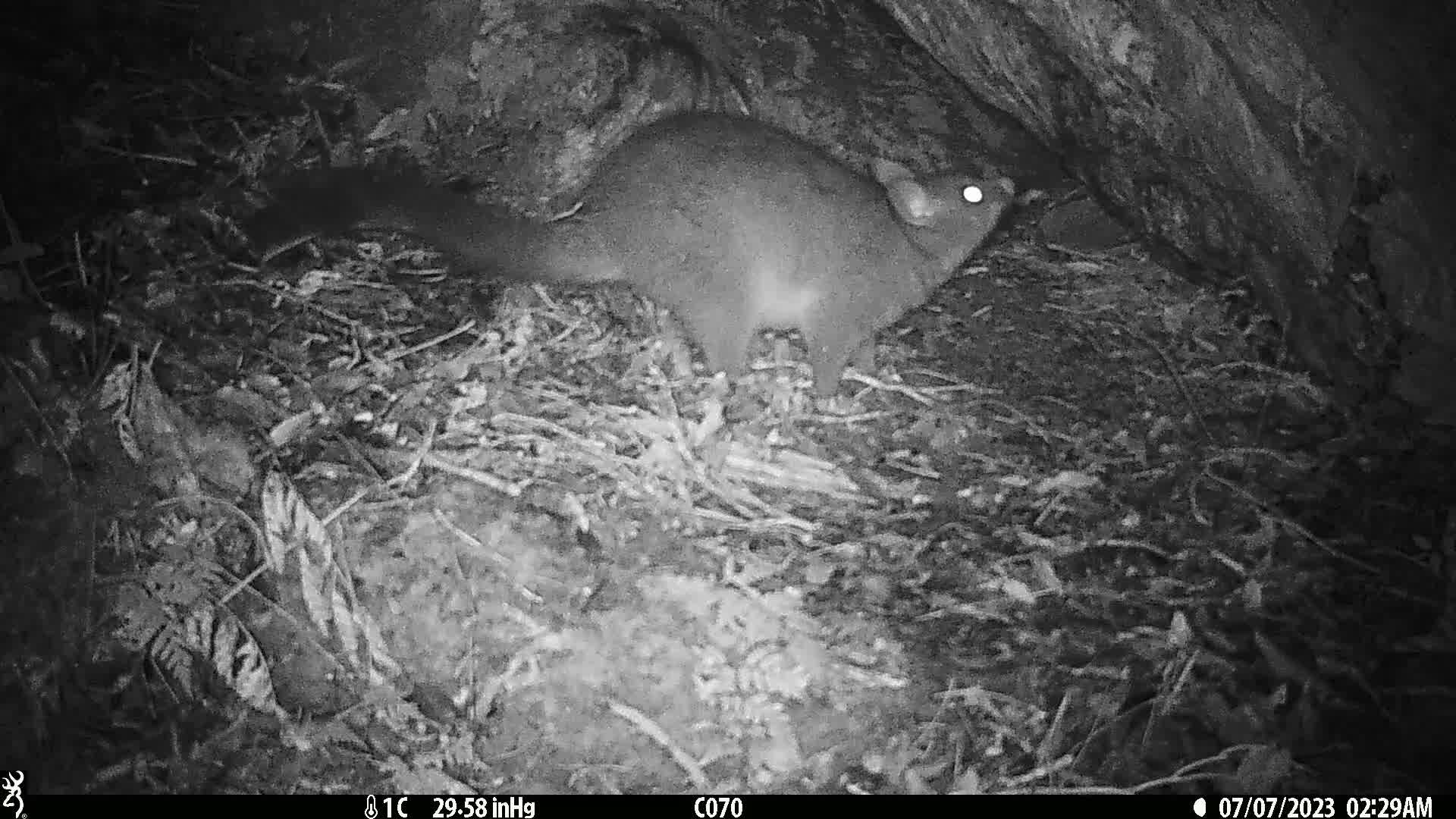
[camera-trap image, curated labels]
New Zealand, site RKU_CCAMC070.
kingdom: Animalia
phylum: Chordata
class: Mammalia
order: Diprotodontia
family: Phalangeridae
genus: Trichosurus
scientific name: Trichosurus vulpecula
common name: common brushtail possum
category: possum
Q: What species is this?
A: Possum (common brushtail possum) (Trichosurus vulpecula).